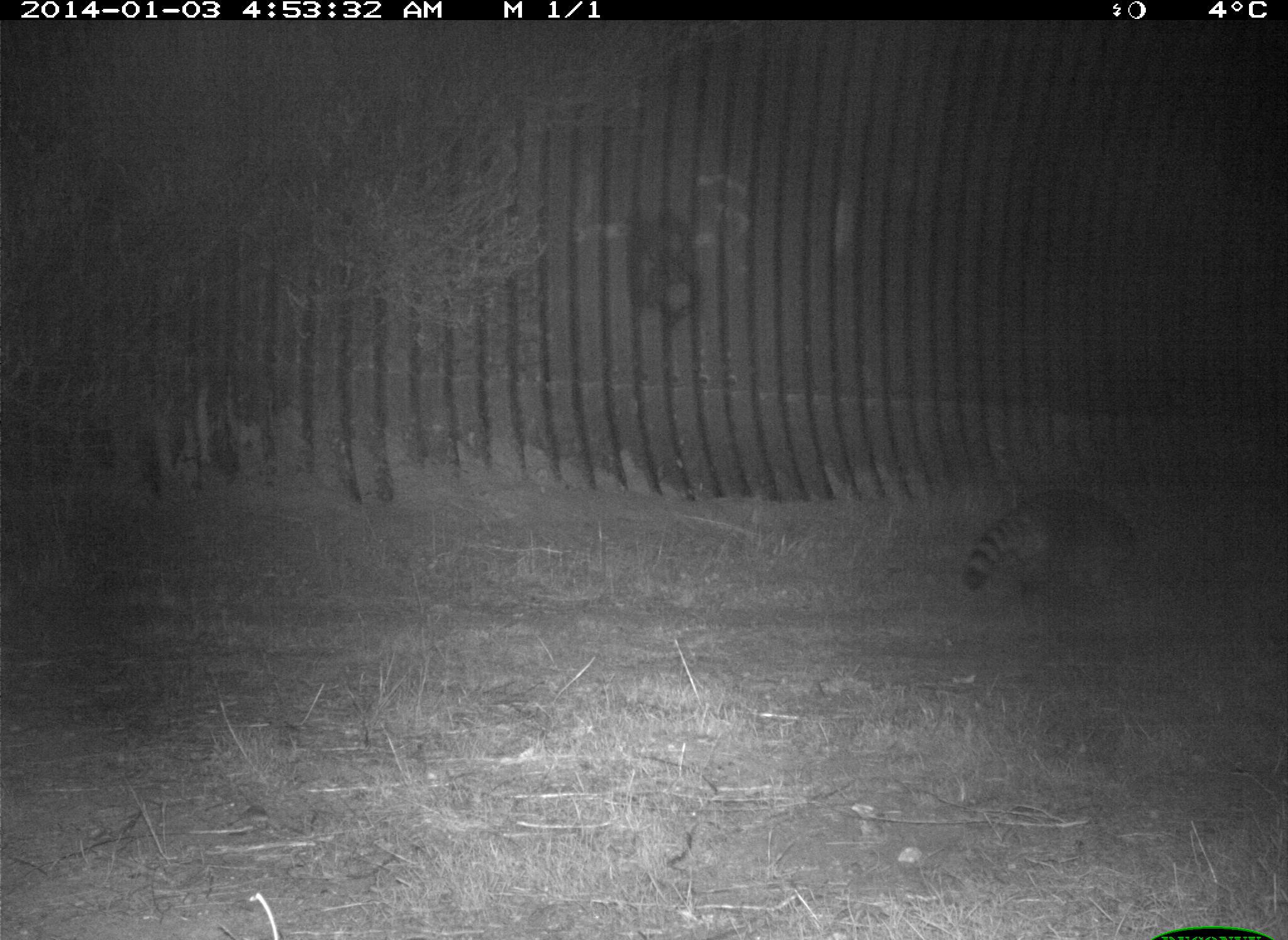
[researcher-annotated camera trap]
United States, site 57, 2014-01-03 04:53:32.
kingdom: Animalia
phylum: Chordata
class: Mammalia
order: Carnivora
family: Procyonidae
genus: Procyon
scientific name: Procyon lotor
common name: raccoon